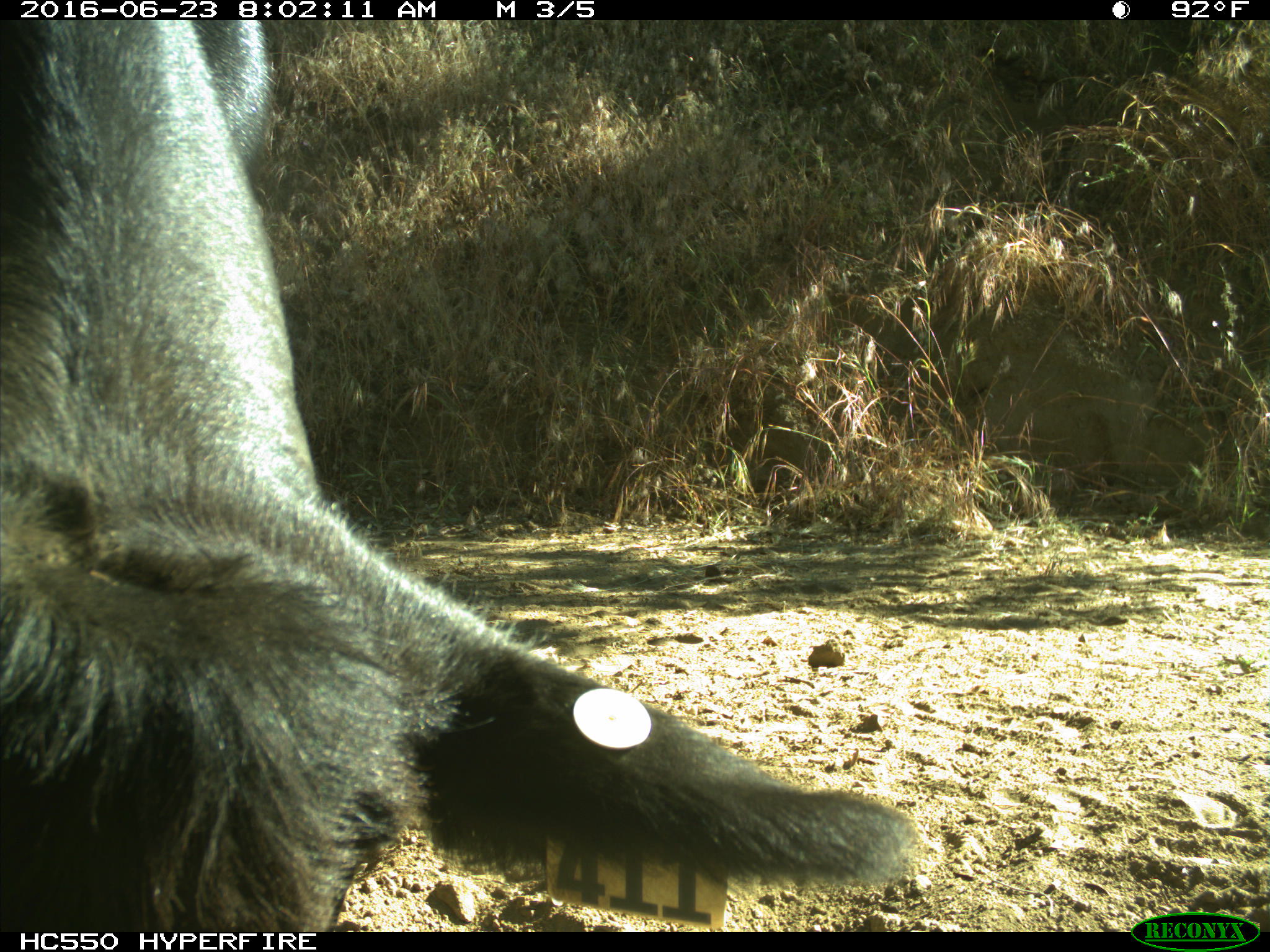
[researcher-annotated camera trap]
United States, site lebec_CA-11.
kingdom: Animalia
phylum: Chordata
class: Mammalia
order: Artiodactyla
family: Bovidae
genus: Bos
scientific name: Bos taurus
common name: domestic cow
Bos taurus (domestic cow).